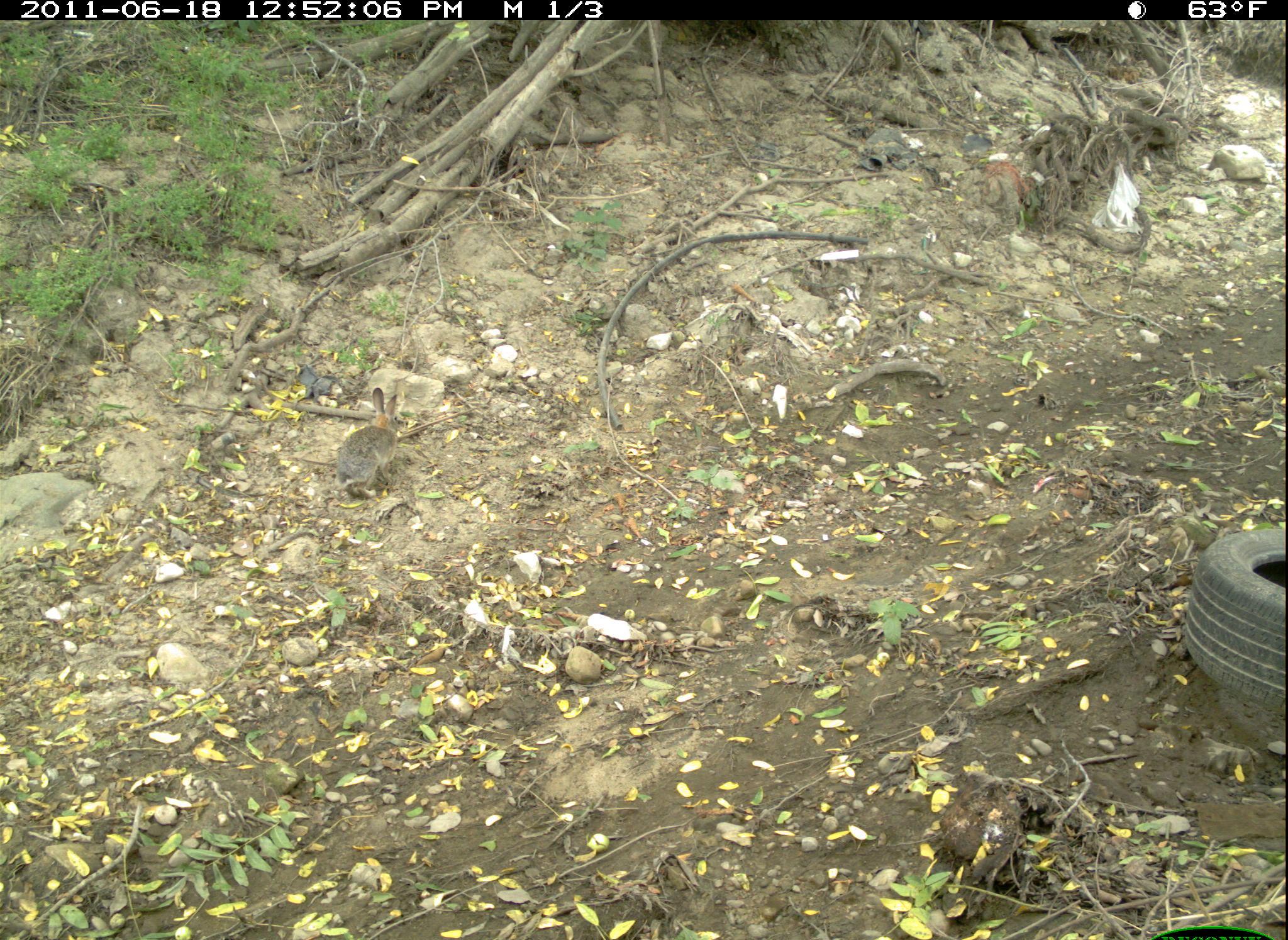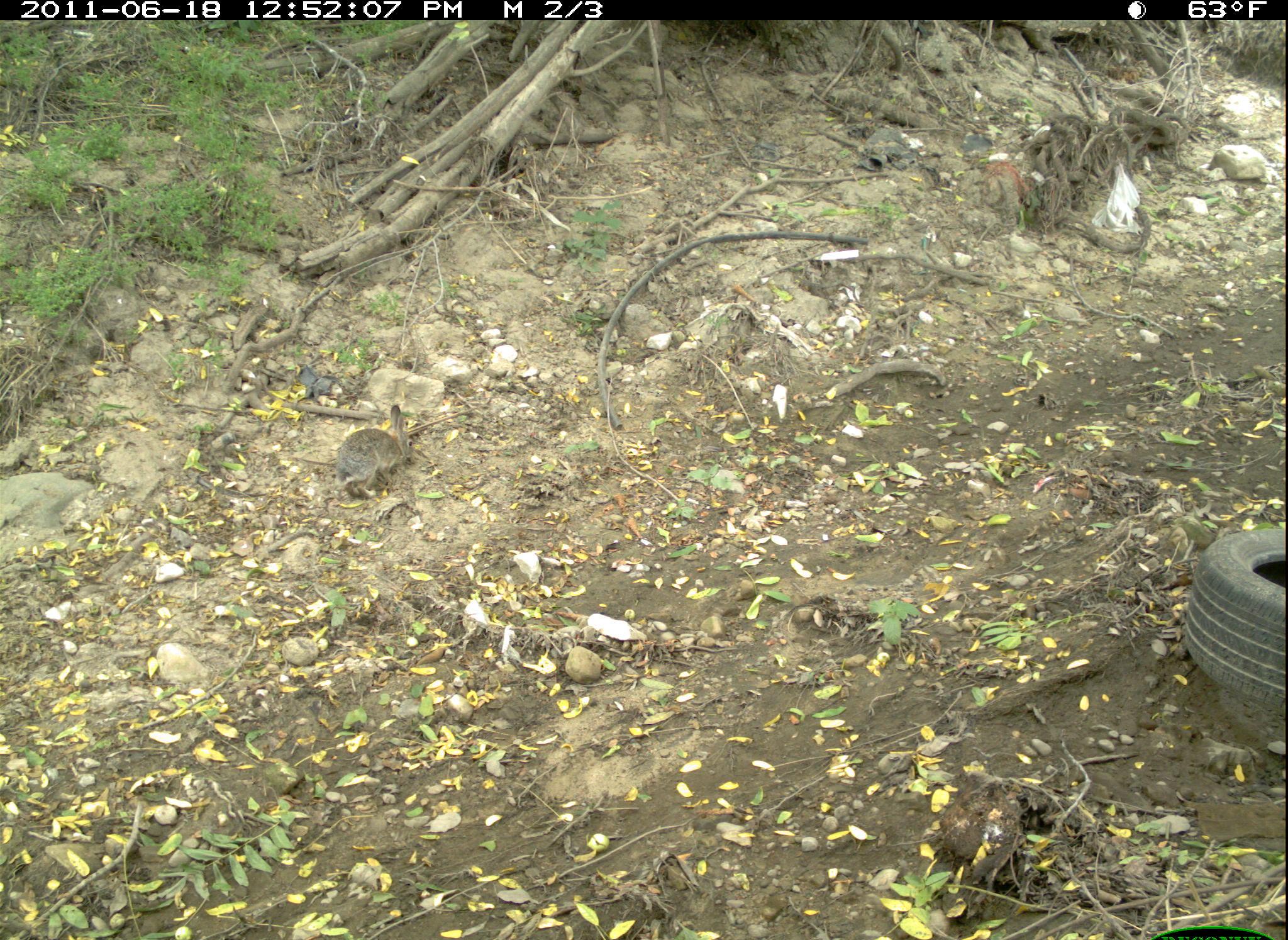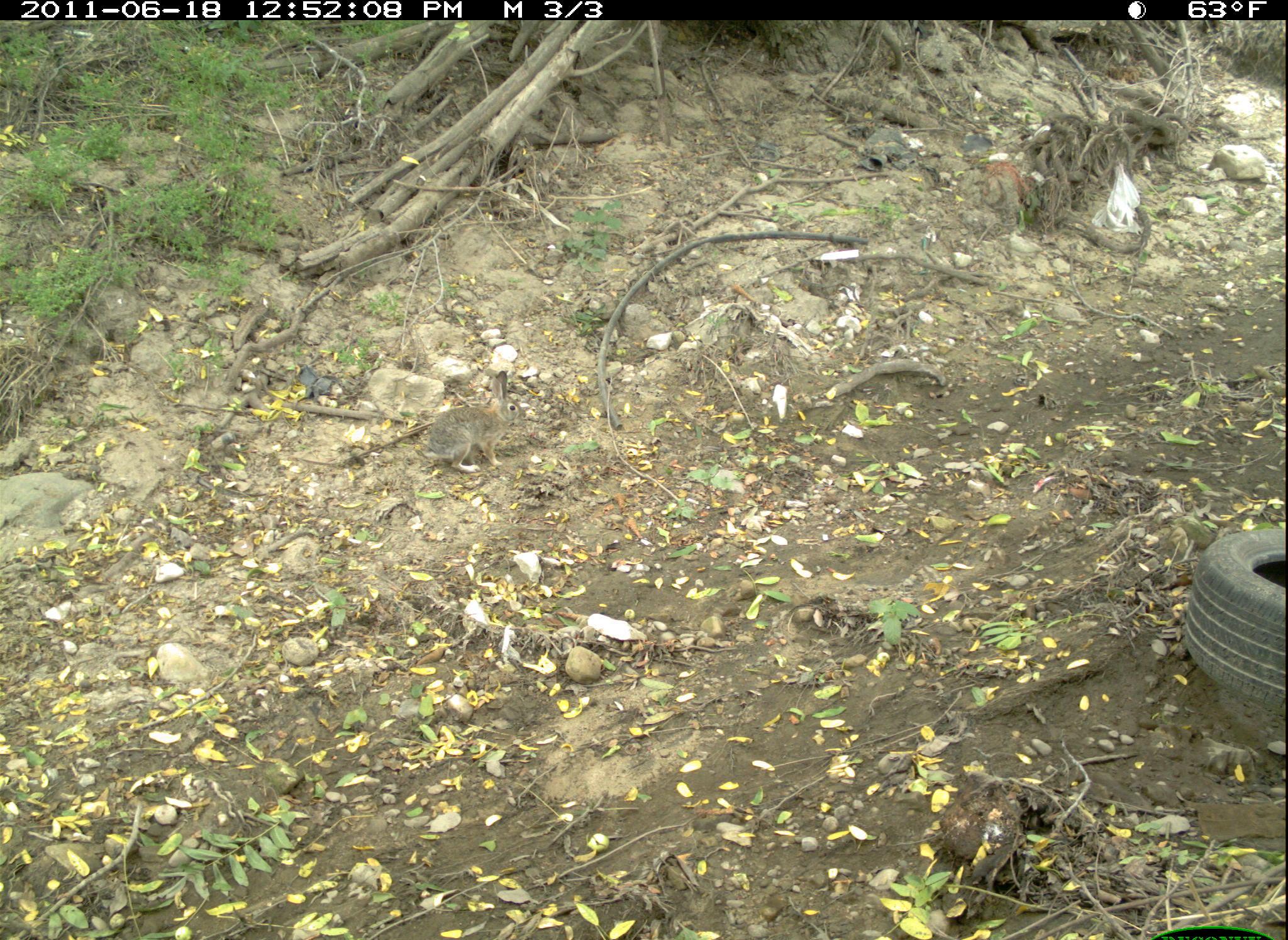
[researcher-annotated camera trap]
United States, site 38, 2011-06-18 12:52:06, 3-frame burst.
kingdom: Animalia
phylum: Chordata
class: Mammalia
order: Lagomorpha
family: Leporidae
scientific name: Leporidae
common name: rabbits and hares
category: rabbit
Rabbit (rabbits and hares) (Leporidae).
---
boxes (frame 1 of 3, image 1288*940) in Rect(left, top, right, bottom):
rabbit: Rect(325, 382, 415, 506)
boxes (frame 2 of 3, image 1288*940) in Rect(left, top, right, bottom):
rabbit: Rect(319, 390, 436, 511)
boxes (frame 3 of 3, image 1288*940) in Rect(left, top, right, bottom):
rabbit: Rect(420, 366, 533, 483)